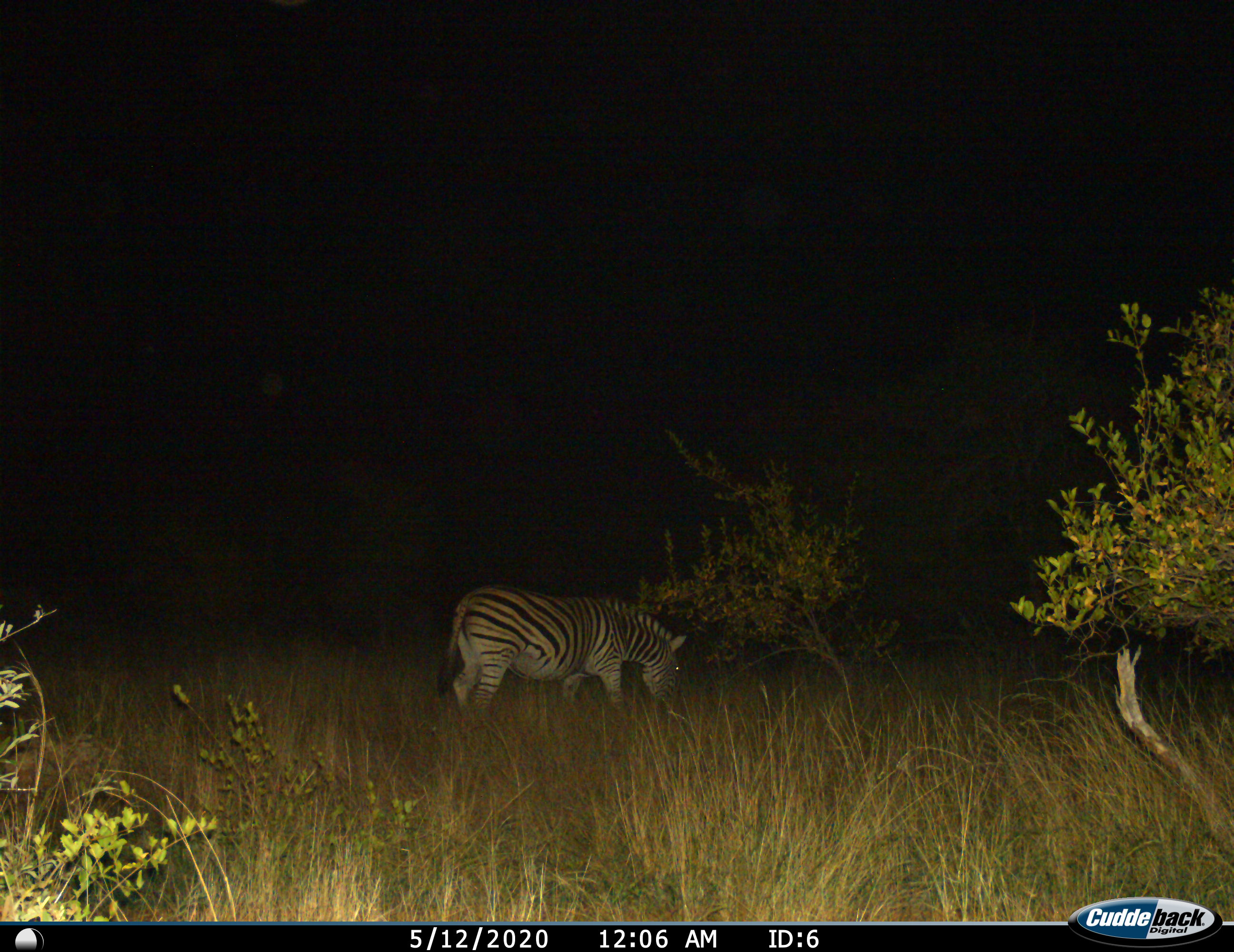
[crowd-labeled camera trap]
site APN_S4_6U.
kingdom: Animalia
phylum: Chordata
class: Mammalia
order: Perissodactyla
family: Equidae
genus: Equus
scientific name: Equus quagga burchellii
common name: burchell's zebra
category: zebraburchells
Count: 1.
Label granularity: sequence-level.